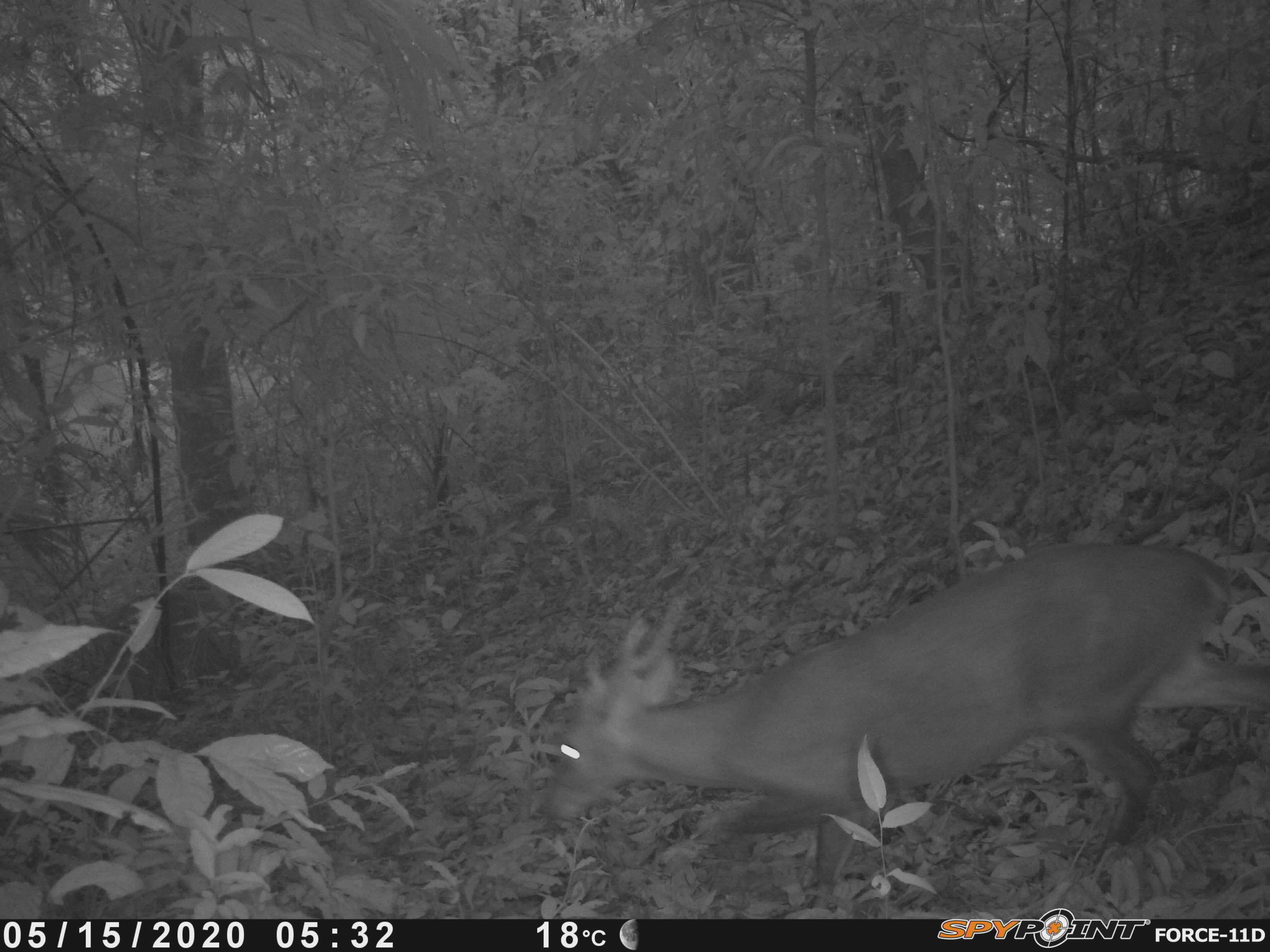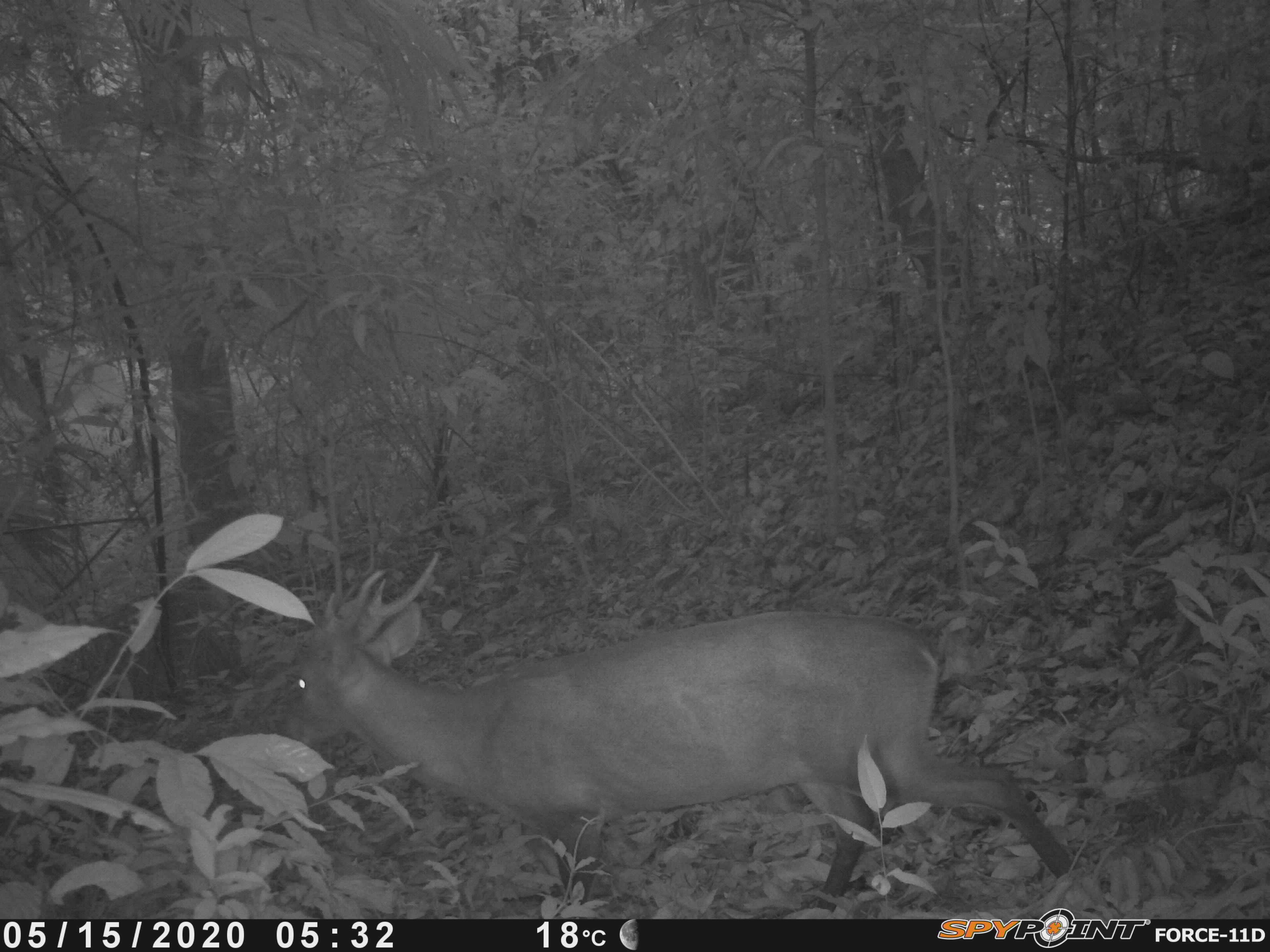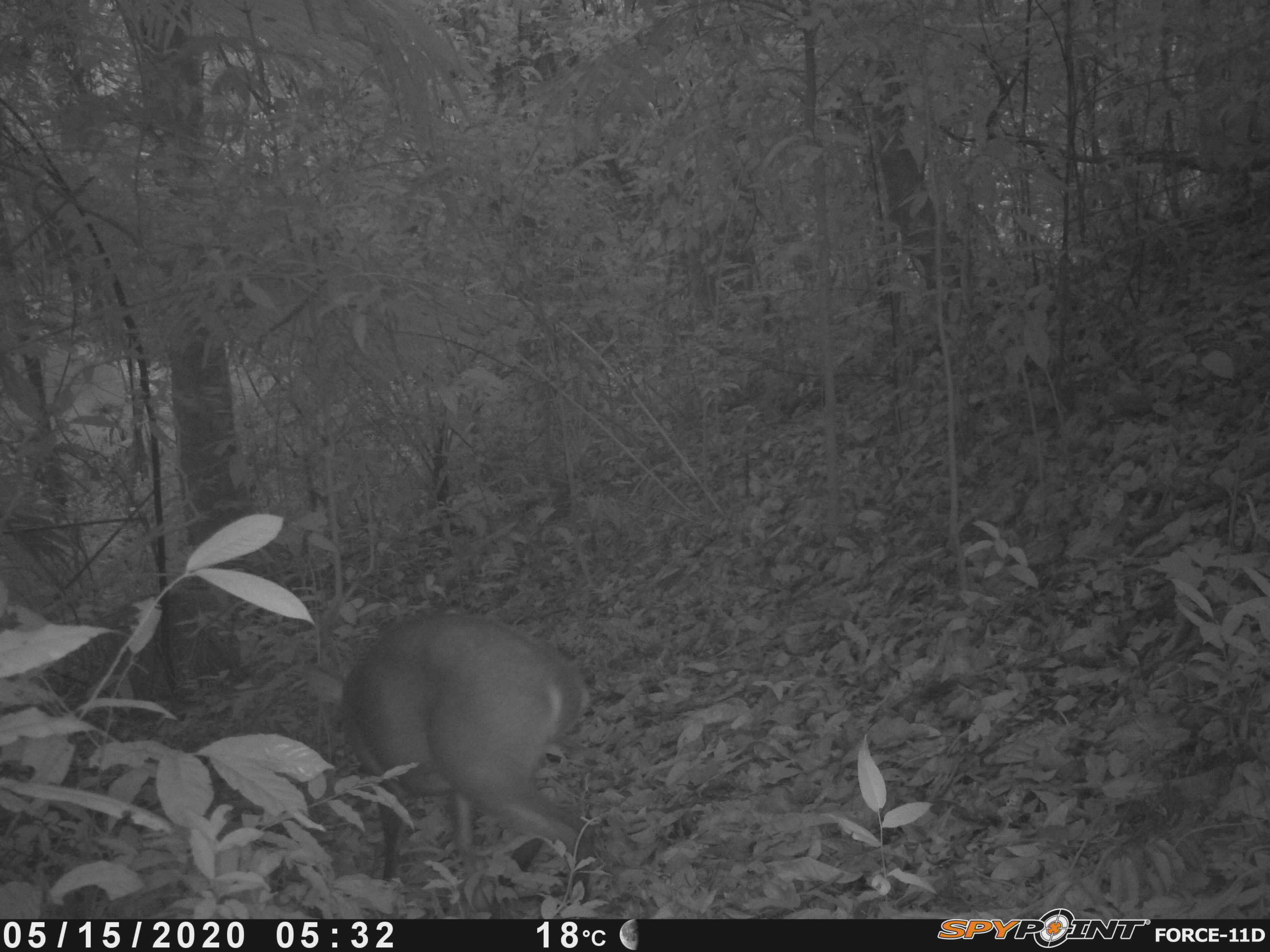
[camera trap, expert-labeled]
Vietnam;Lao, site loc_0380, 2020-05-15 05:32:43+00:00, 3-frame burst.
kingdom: Animalia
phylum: Chordata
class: Mammalia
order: Artiodactyla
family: Cervidae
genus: Muntiacus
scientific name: Muntiacus vuquangensis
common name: large-antlered muntjac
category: large antlered muntjac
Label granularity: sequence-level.